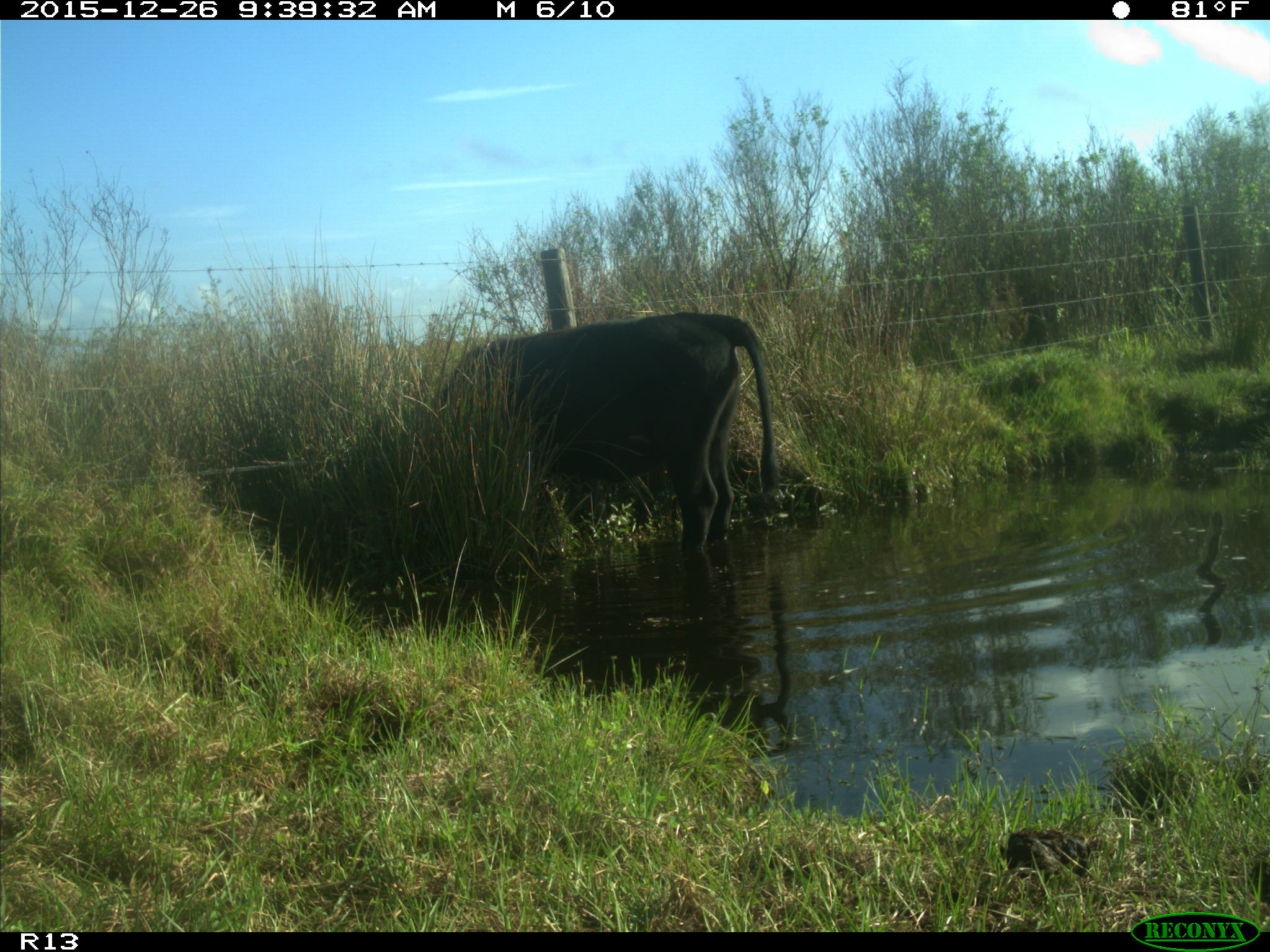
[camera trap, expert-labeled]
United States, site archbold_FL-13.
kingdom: Animalia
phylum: Chordata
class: Mammalia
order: Artiodactyla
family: Bovidae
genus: Bos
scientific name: Bos taurus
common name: domestic cow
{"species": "Bos taurus (domestic cow)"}